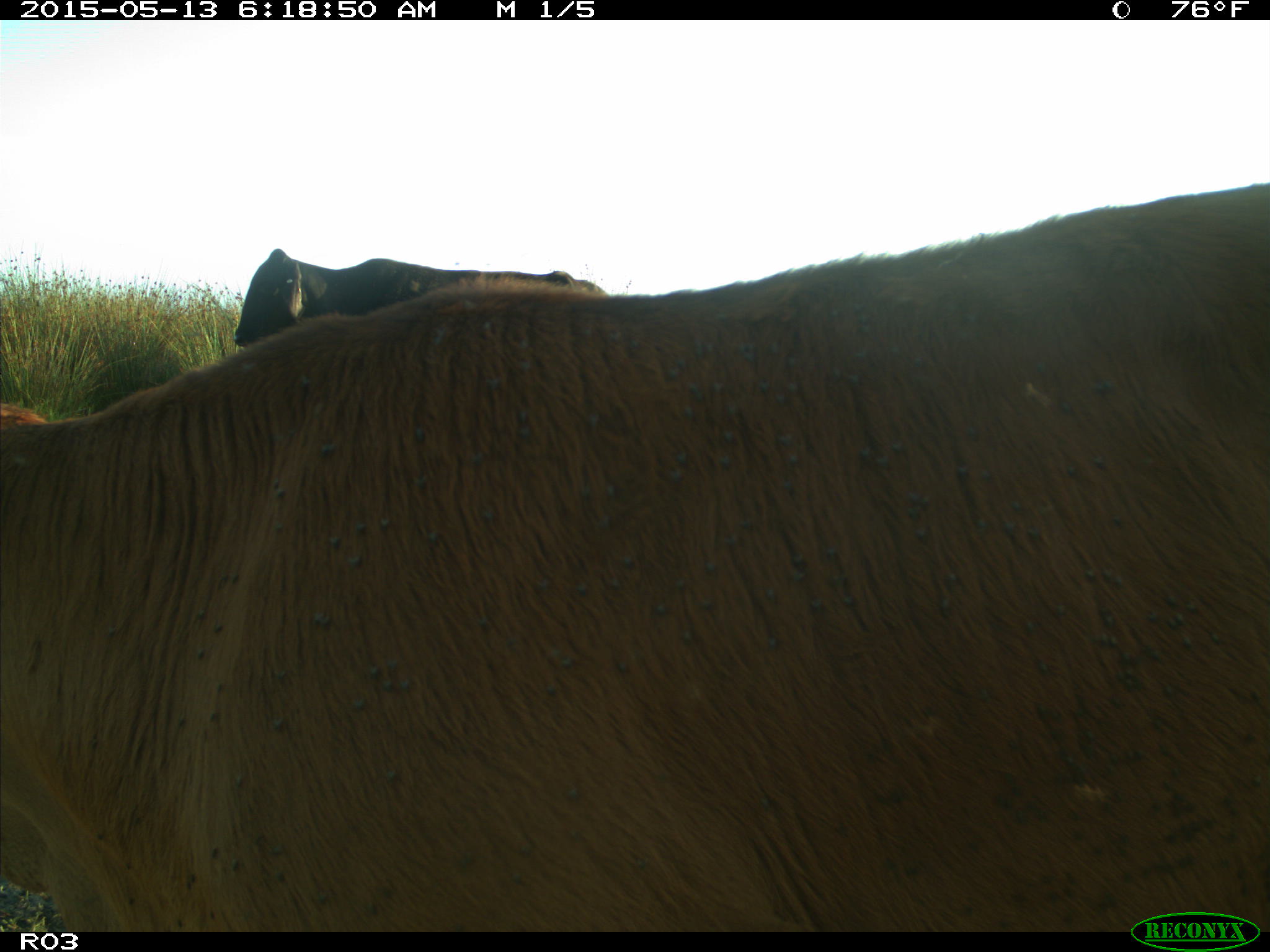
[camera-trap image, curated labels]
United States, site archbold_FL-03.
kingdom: Animalia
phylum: Chordata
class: Mammalia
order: Artiodactyla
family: Bovidae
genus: Bos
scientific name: Bos taurus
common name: domestic cow